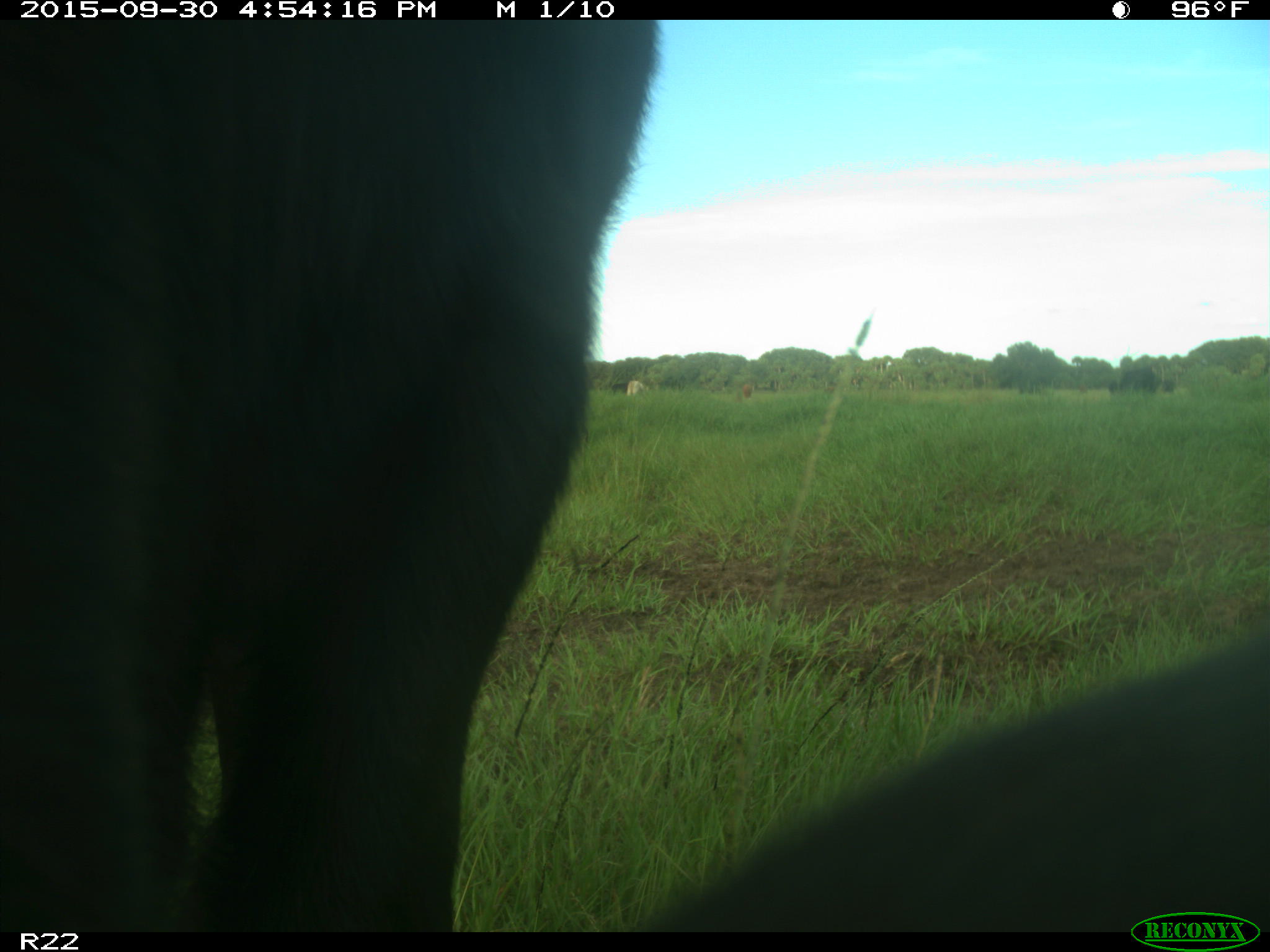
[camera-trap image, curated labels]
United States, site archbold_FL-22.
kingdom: Animalia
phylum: Chordata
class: Mammalia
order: Artiodactyla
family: Bovidae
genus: Bos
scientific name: Bos taurus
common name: domestic cow